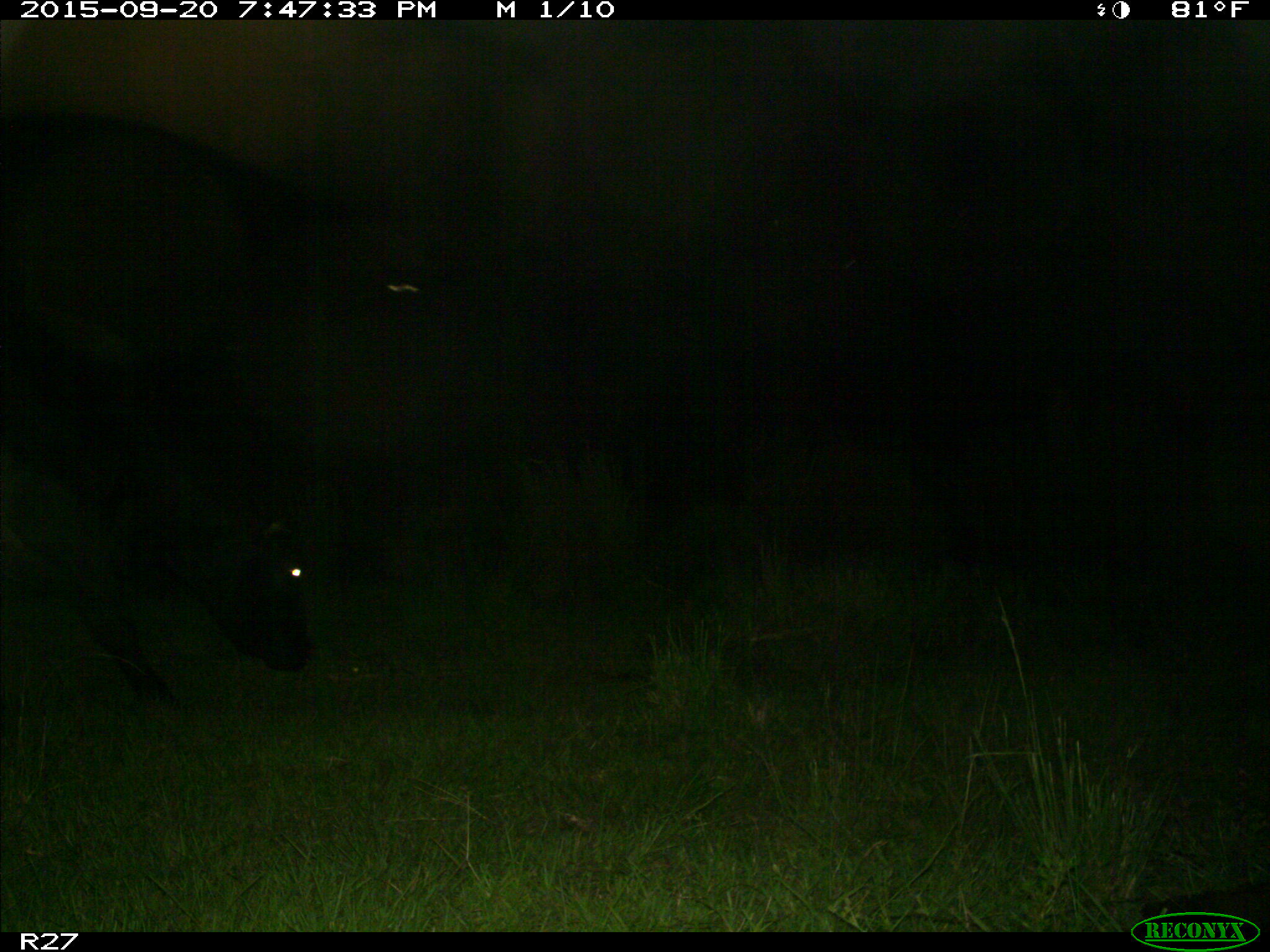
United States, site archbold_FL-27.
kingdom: Animalia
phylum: Chordata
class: Mammalia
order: Artiodactyla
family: Bovidae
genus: Bos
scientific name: Bos taurus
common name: domestic cow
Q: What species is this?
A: Bos taurus (domestic cow).